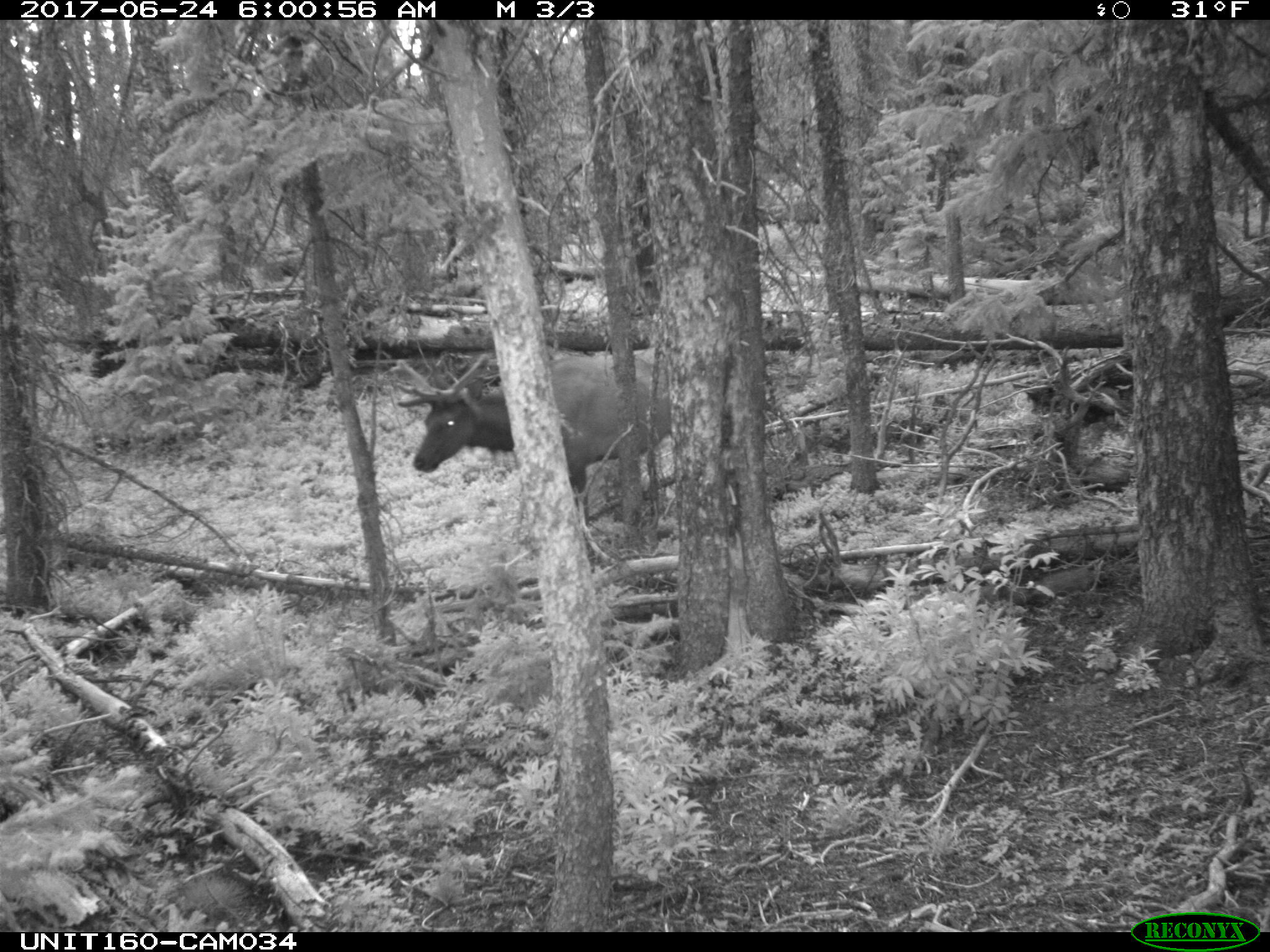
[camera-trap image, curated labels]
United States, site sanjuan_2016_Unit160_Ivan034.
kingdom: Animalia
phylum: Chordata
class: Mammalia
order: Artiodactyla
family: Cervidae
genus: Cervus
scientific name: Cervus elaphus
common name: red deer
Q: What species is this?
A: Cervus elaphus (red deer).